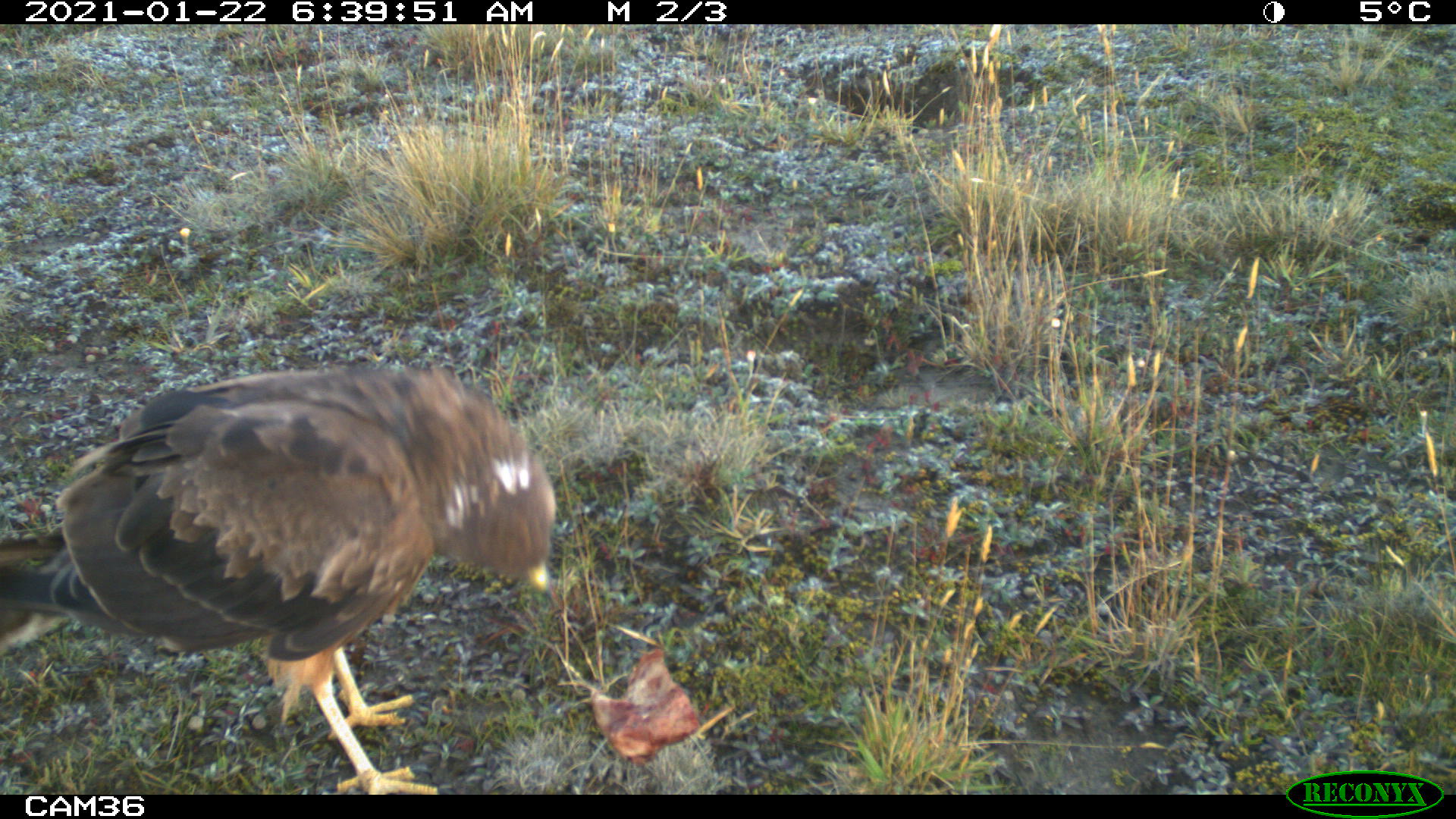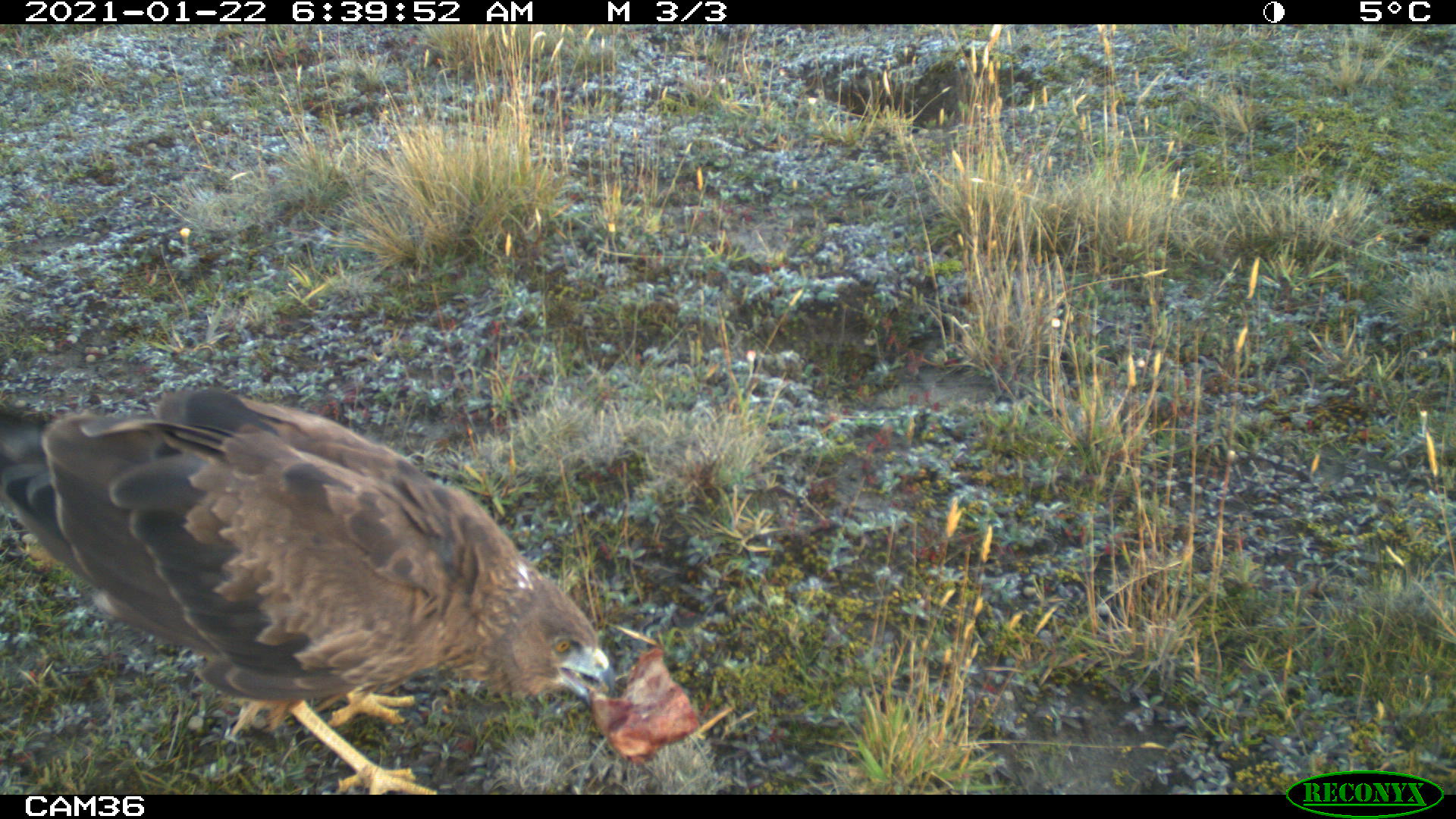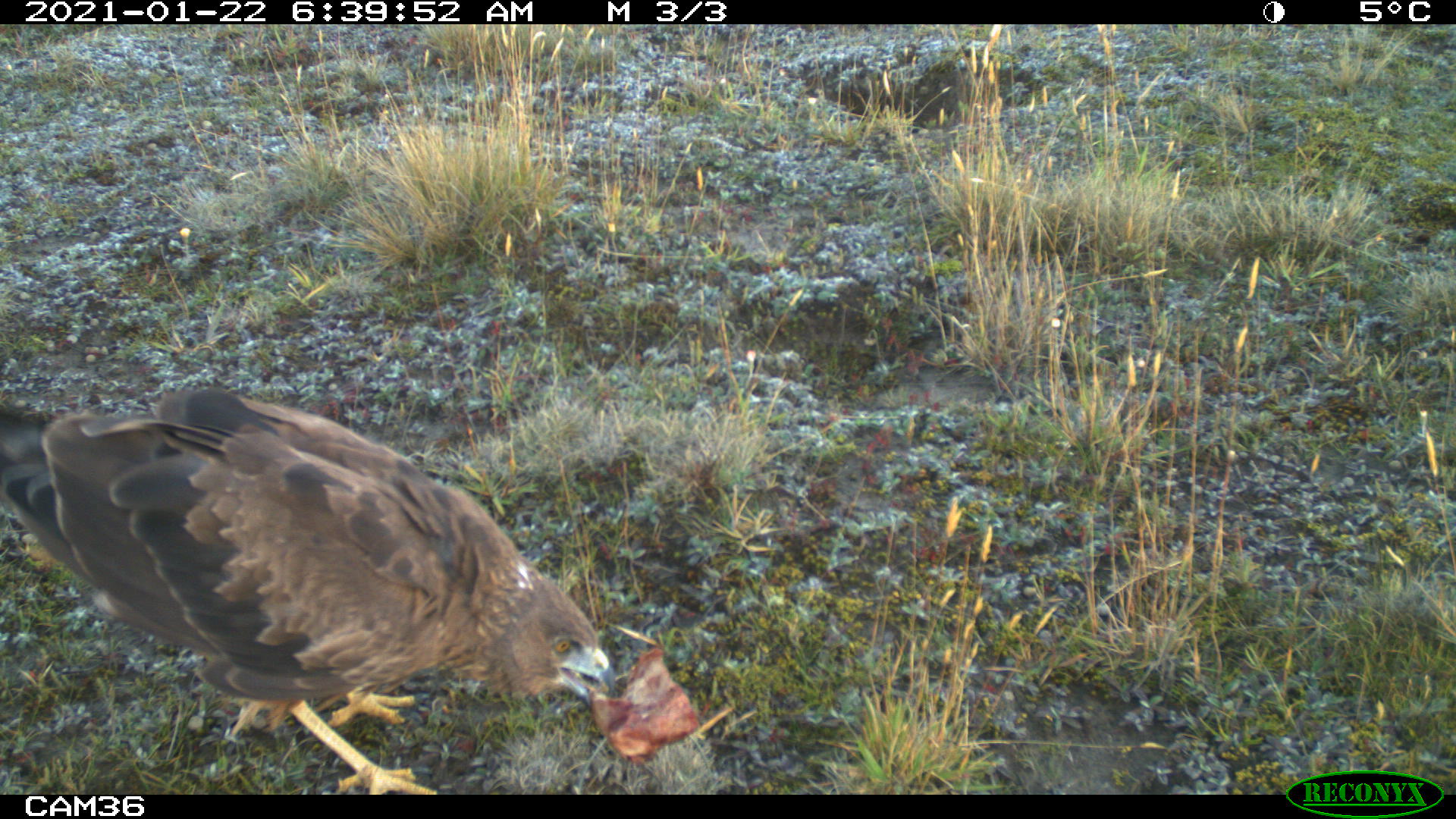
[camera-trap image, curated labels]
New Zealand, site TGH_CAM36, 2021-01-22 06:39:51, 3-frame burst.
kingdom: Animalia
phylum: Chordata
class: Aves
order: Accipitriformes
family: Accipitridae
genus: Circus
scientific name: Circus approximans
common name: swamp harrier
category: harrier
Harrier (swamp harrier) (Circus approximans).